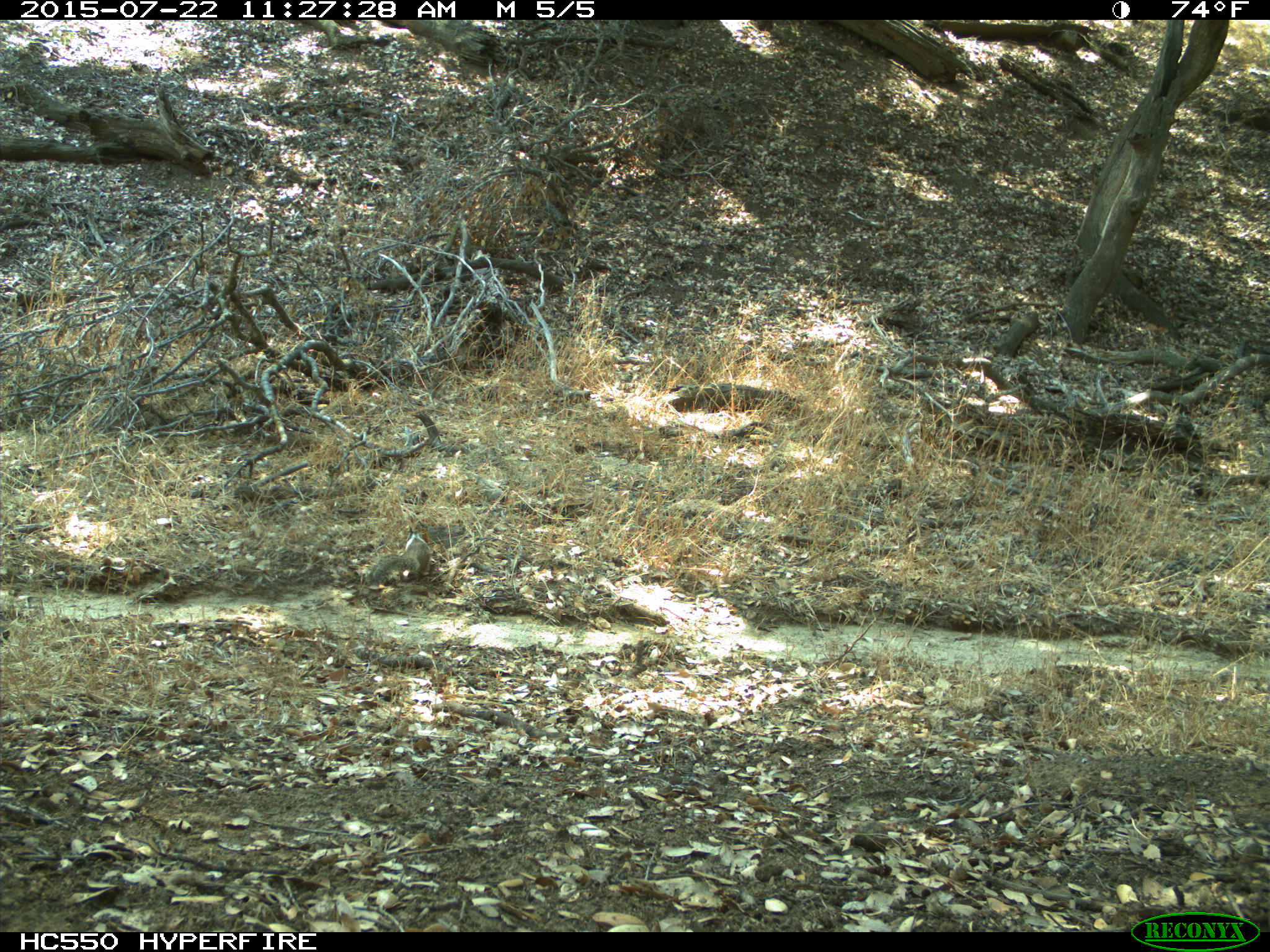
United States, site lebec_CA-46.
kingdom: Animalia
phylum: Chordata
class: Mammalia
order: Rodentia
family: Sciuridae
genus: Otospermophilus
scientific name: Otospermophilus beecheyi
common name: california ground squirrel